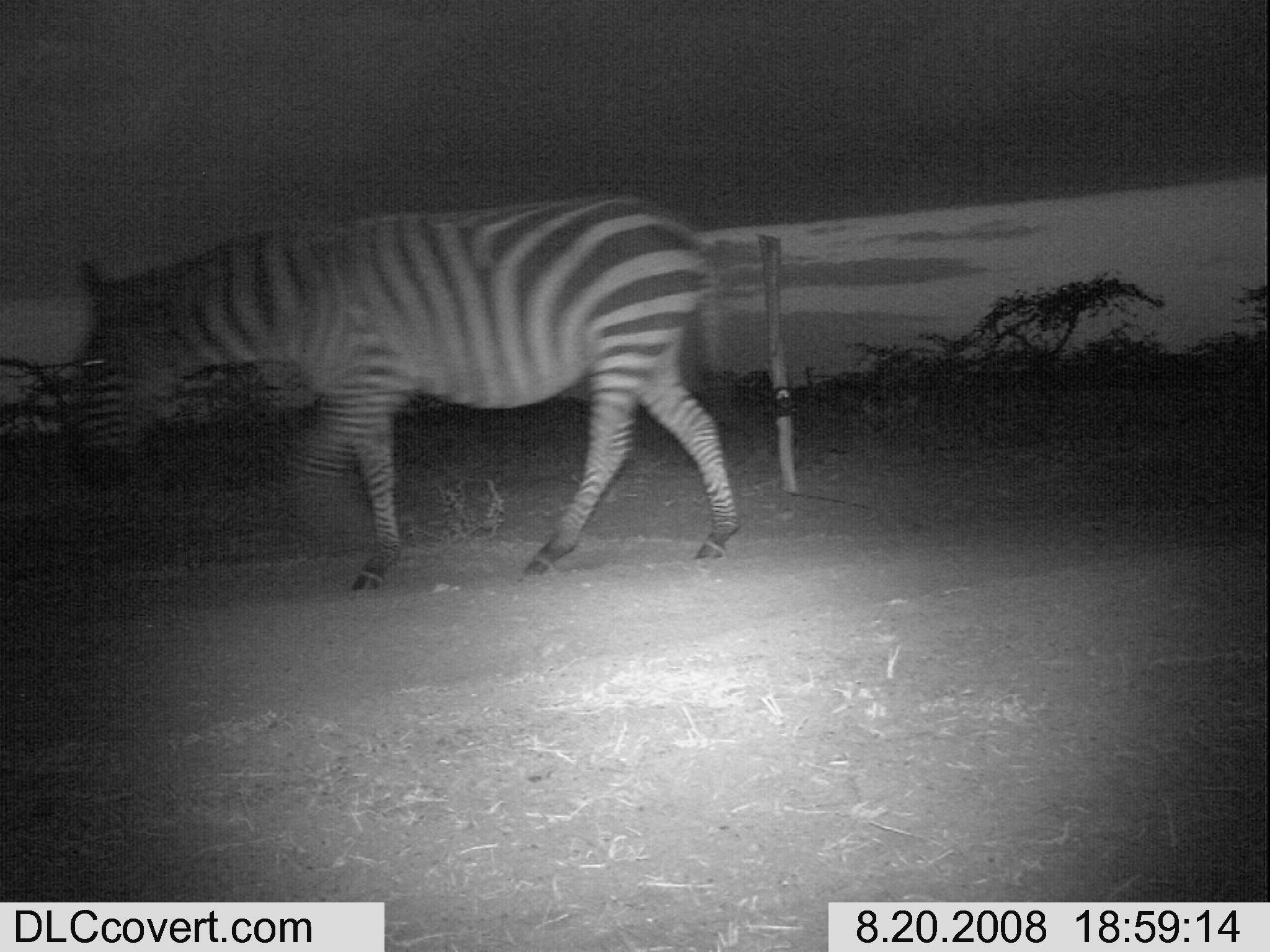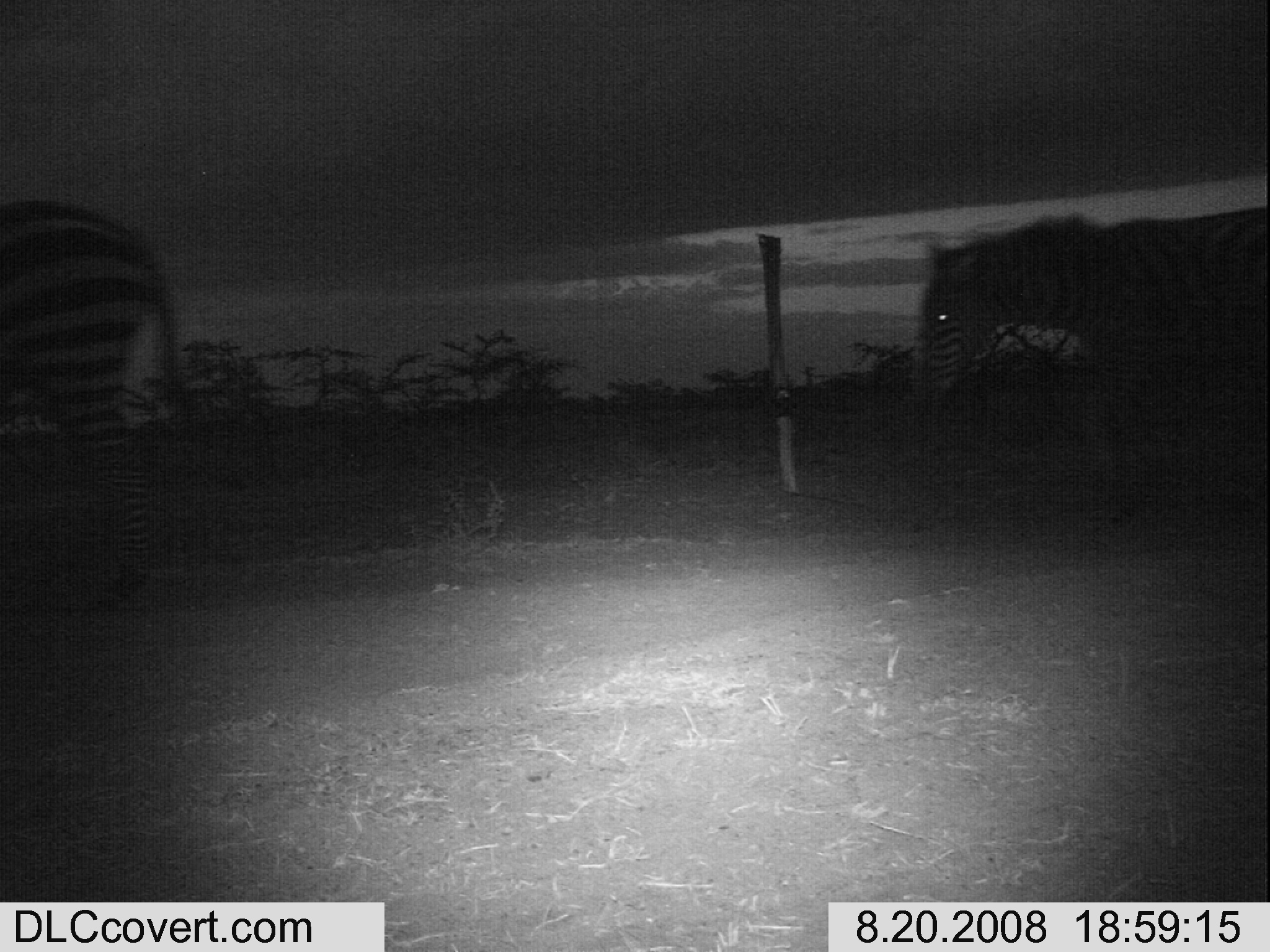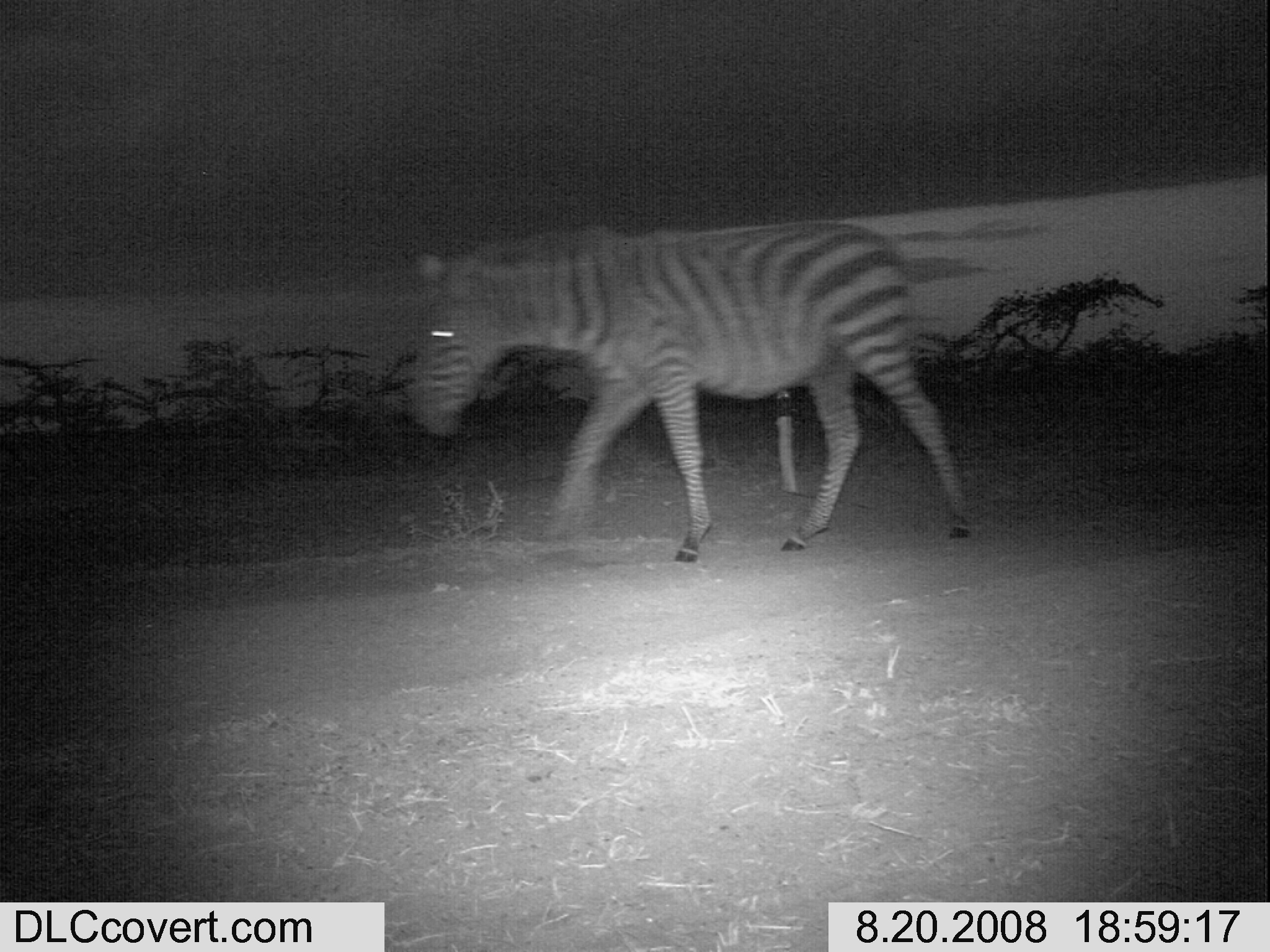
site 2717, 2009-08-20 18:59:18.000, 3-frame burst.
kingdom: Animalia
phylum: Chordata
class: Mammalia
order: Perissodactyla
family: Equidae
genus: Equus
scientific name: Equus quagga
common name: plains zebra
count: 1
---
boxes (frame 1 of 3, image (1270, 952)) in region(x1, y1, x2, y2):
equus quagga: region(66, 193, 741, 591)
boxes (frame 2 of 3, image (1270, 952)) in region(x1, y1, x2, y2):
equus quagga: region(921, 209, 1270, 510); region(0, 194, 195, 614)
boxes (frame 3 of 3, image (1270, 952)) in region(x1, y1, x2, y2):
equus quagga: region(402, 222, 967, 568)